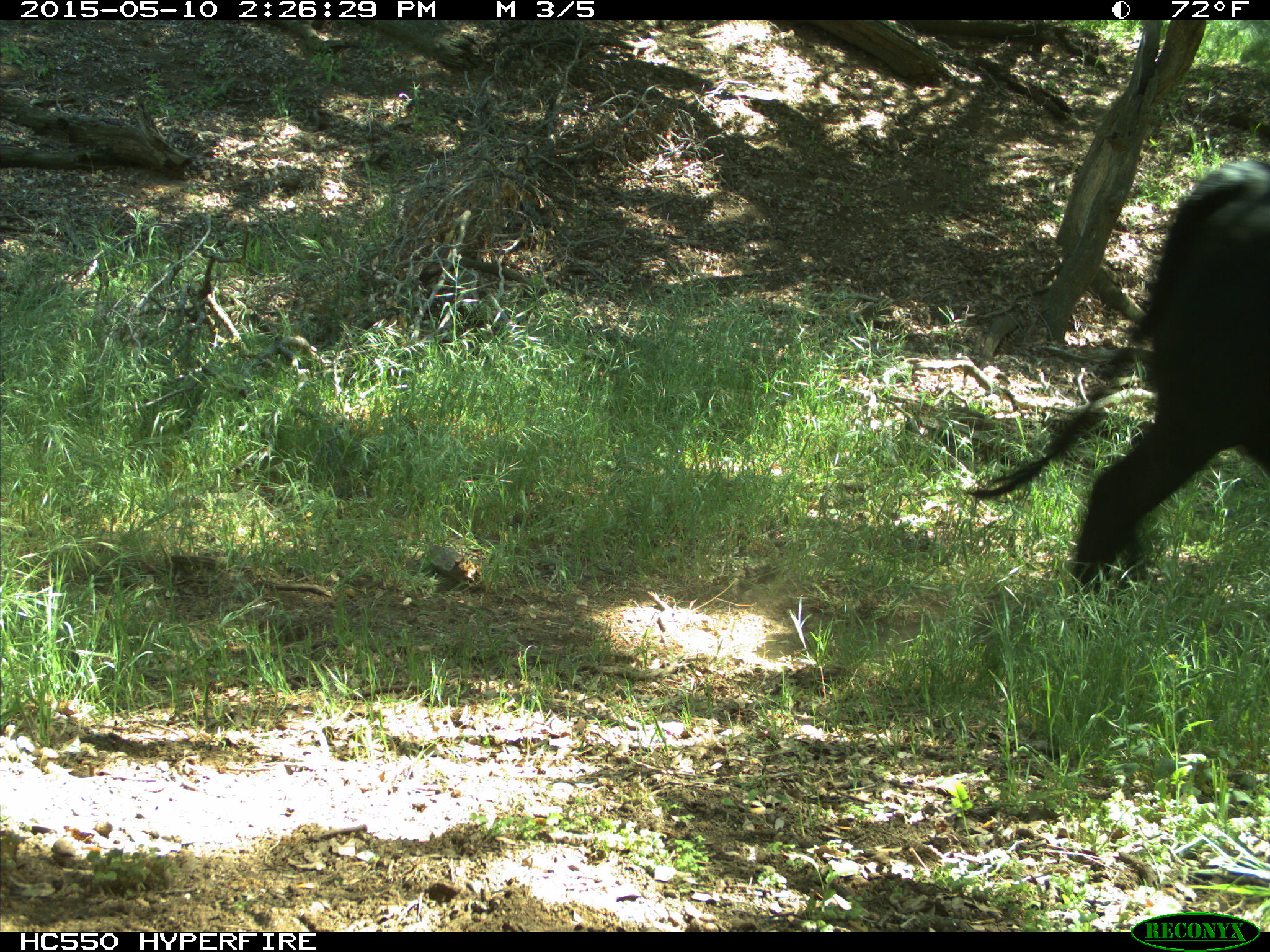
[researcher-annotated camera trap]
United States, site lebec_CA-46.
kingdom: Animalia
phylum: Chordata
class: Mammalia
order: Artiodactyla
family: Bovidae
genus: Bos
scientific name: Bos taurus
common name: domestic cow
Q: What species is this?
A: Bos taurus (domestic cow).